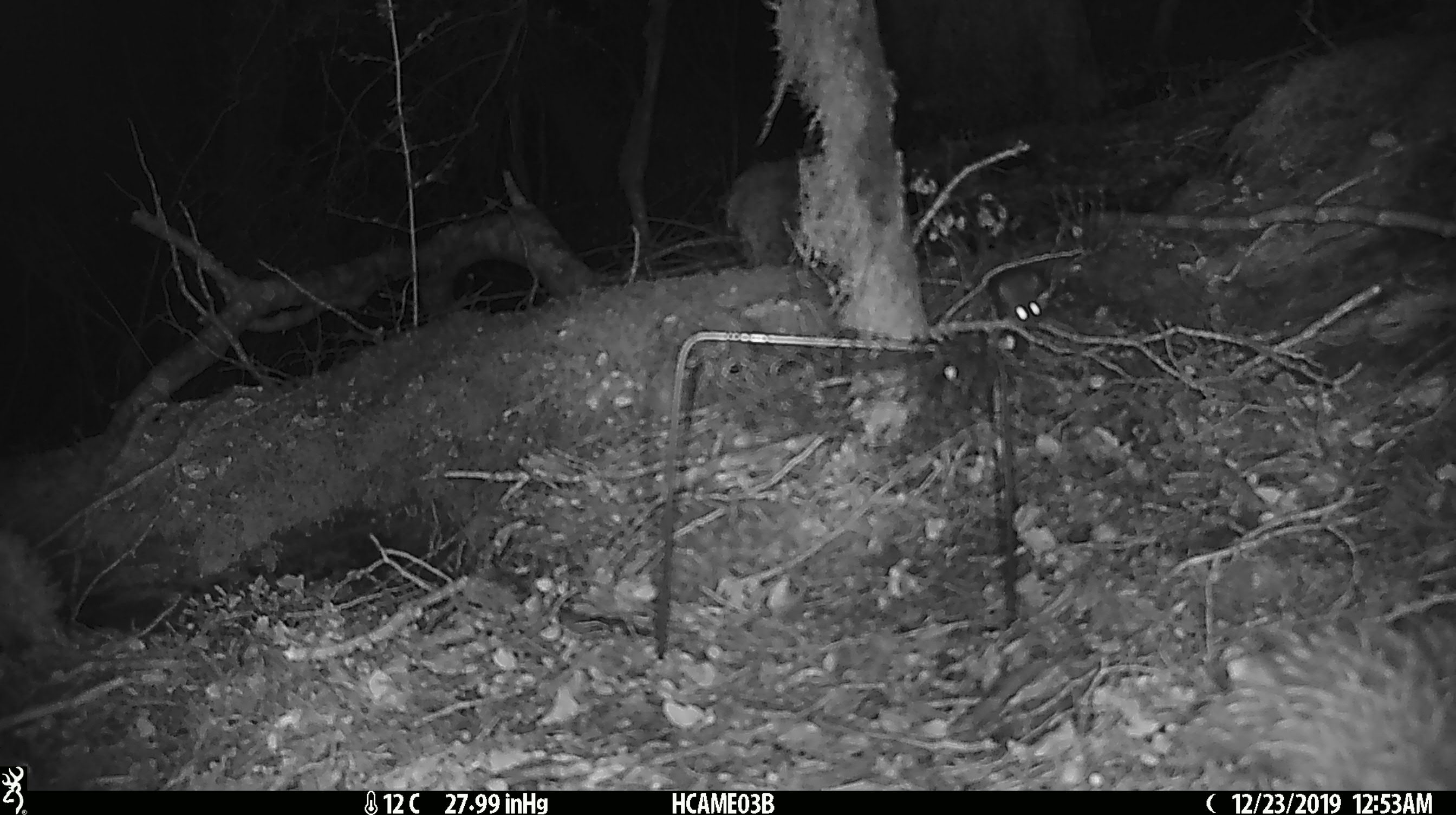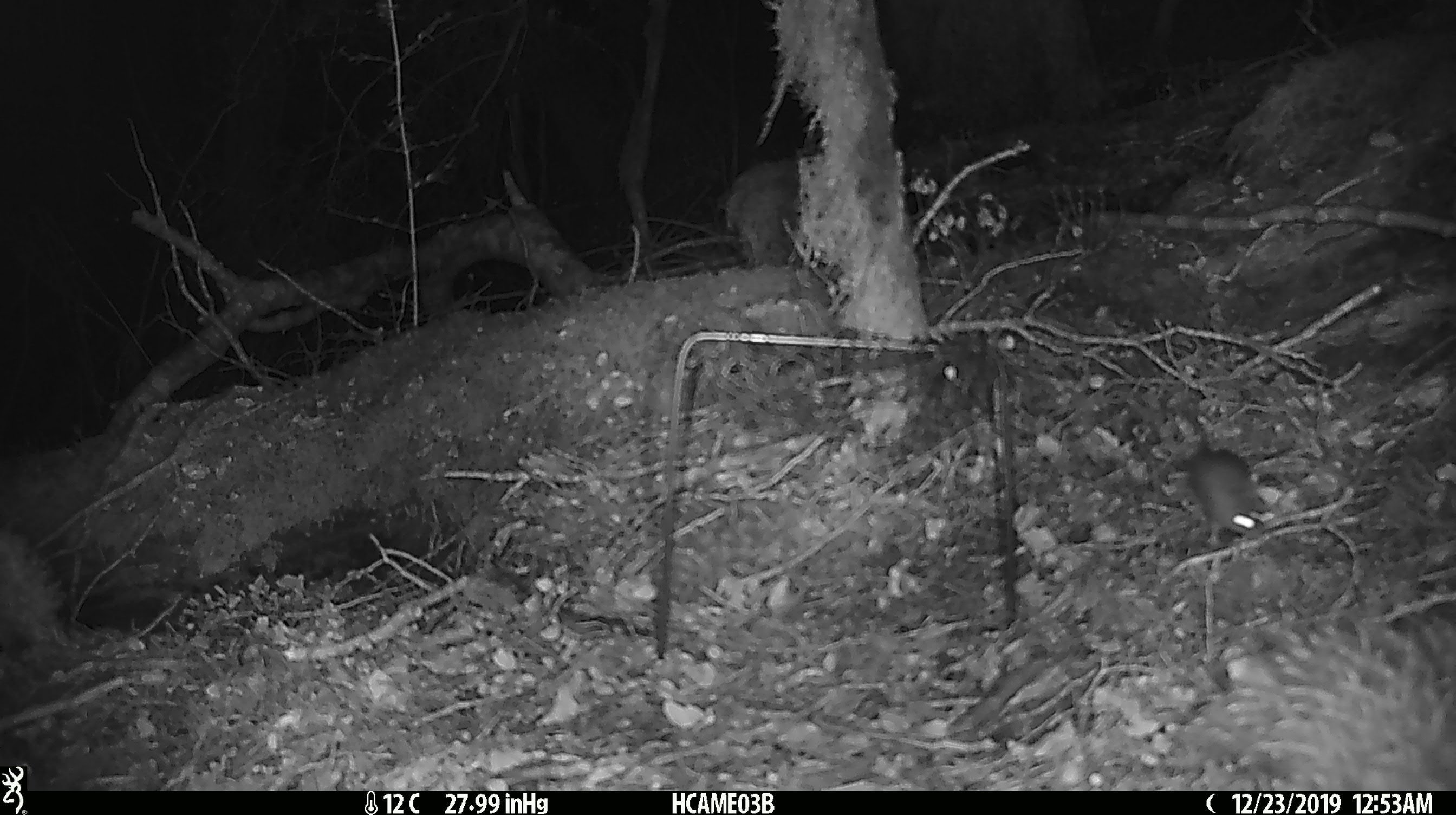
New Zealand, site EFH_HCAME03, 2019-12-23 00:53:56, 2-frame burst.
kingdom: Animalia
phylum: Chordata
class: Mammalia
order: Rodentia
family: Muridae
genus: Mus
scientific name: Mus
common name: mouse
Mouse (Mus).